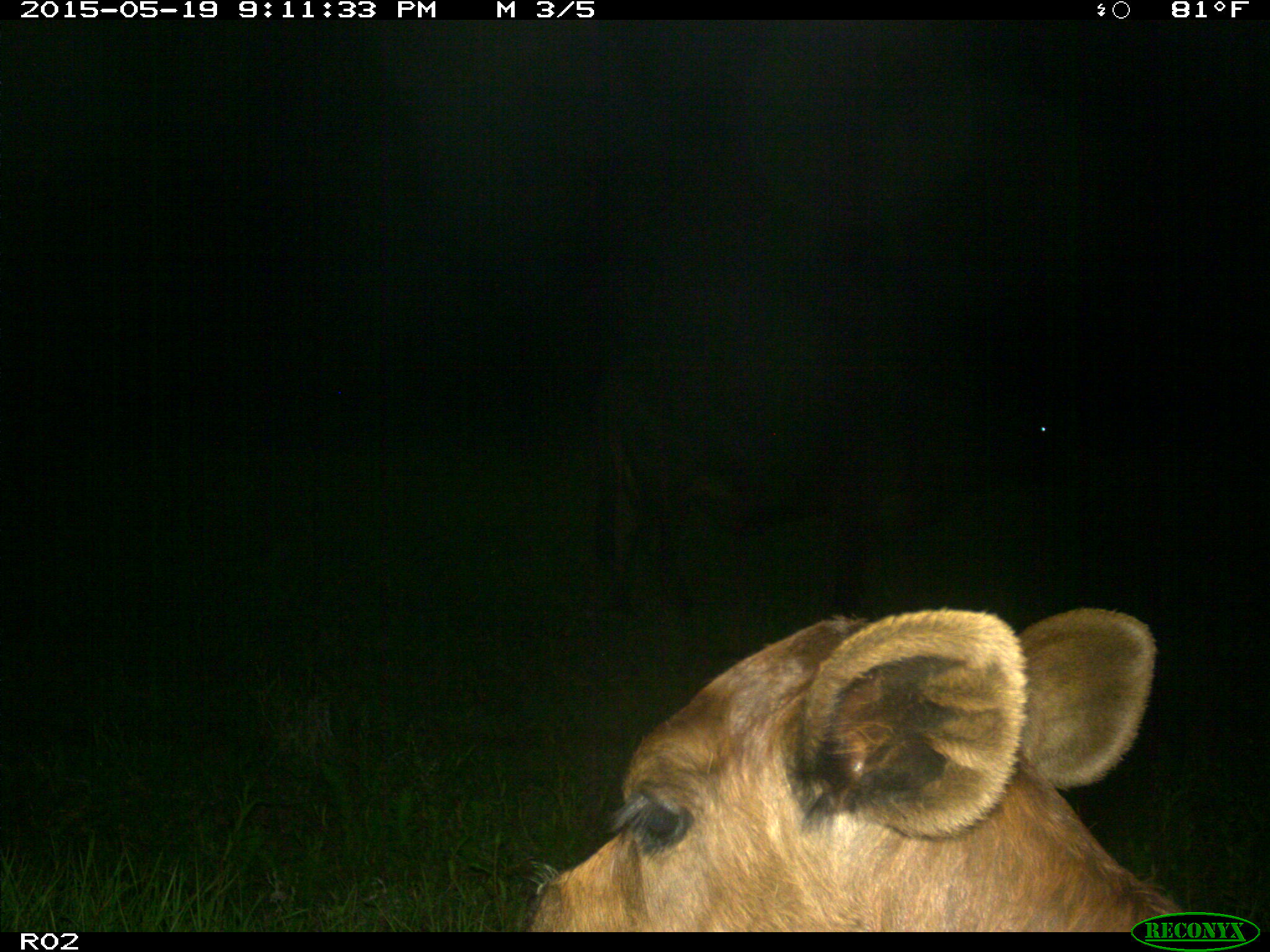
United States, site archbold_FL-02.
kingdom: Animalia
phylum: Chordata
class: Mammalia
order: Artiodactyla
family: Bovidae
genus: Bos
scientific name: Bos taurus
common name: domestic cow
Bos taurus (domestic cow).